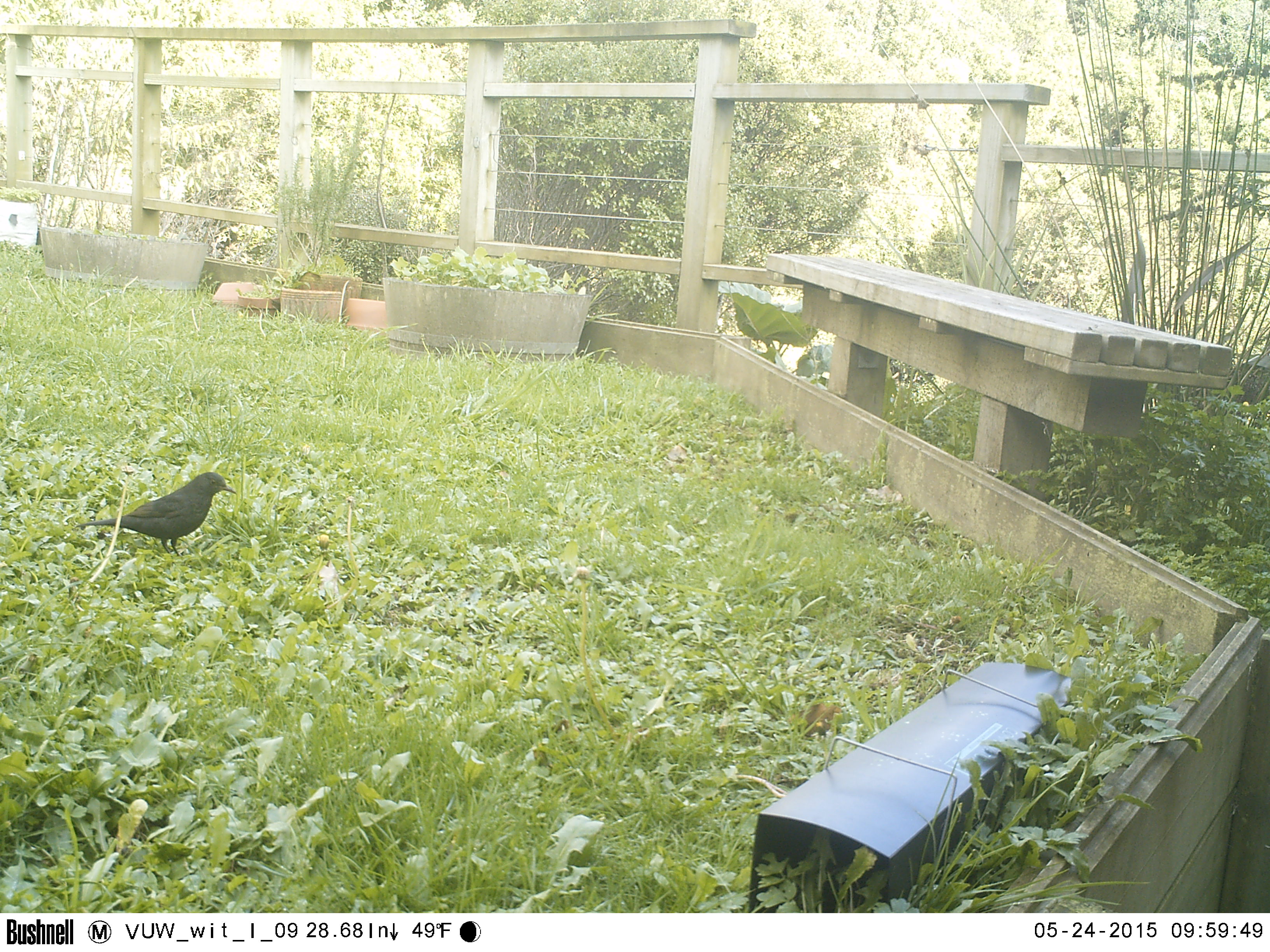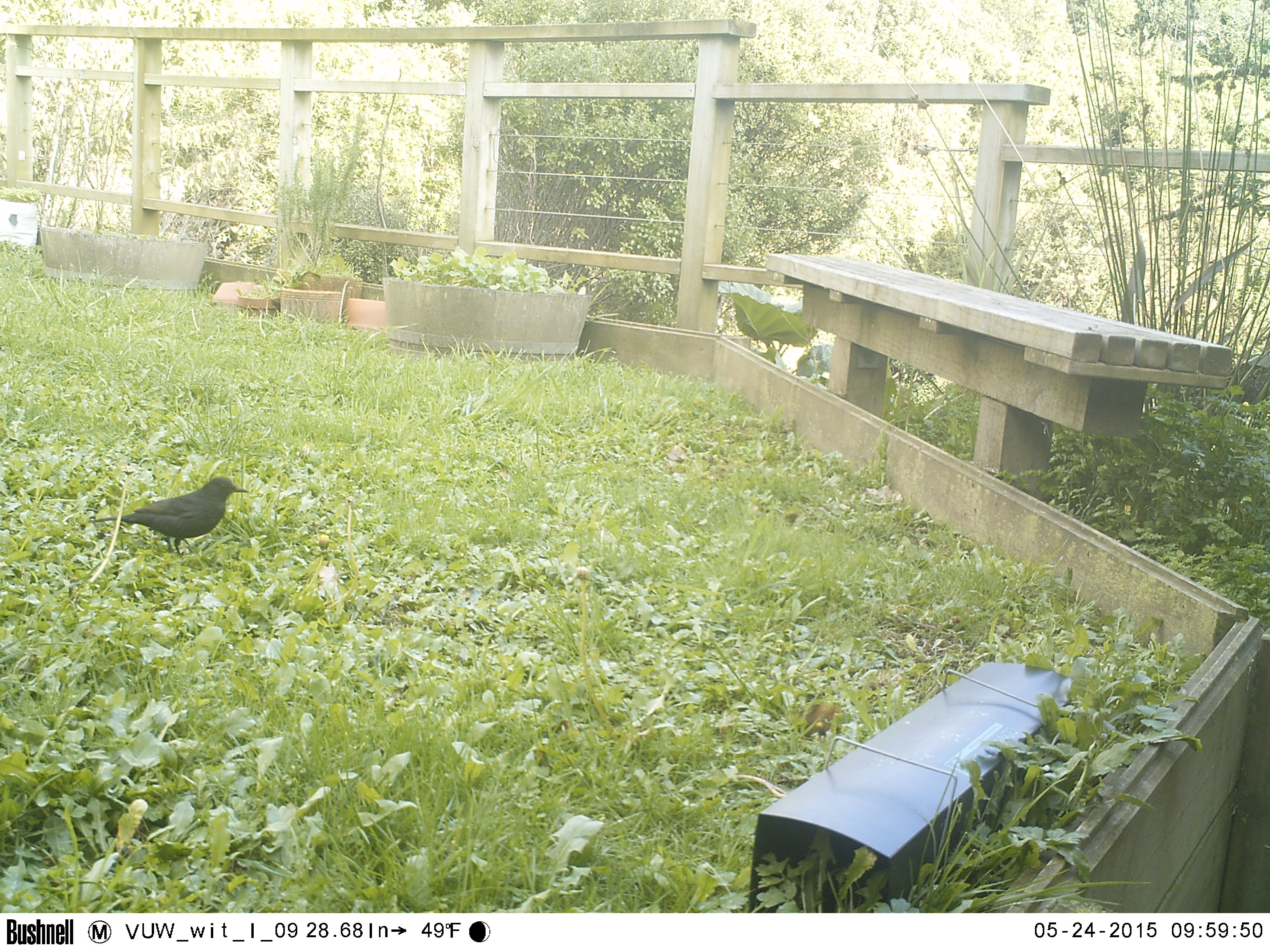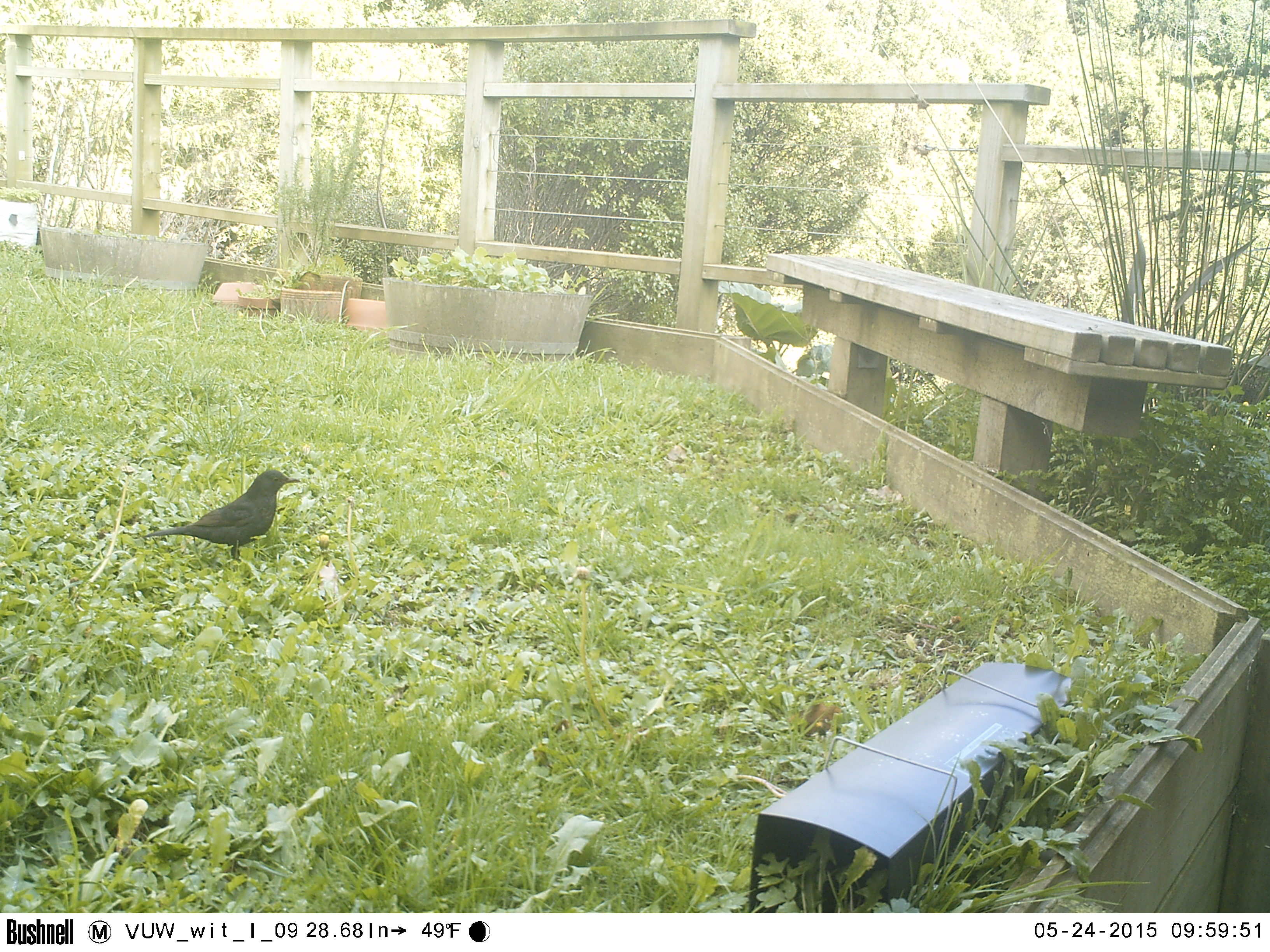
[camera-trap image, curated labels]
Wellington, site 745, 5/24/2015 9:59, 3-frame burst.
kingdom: Animalia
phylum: Chordata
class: Aves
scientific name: Aves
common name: bird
Bird (Aves).